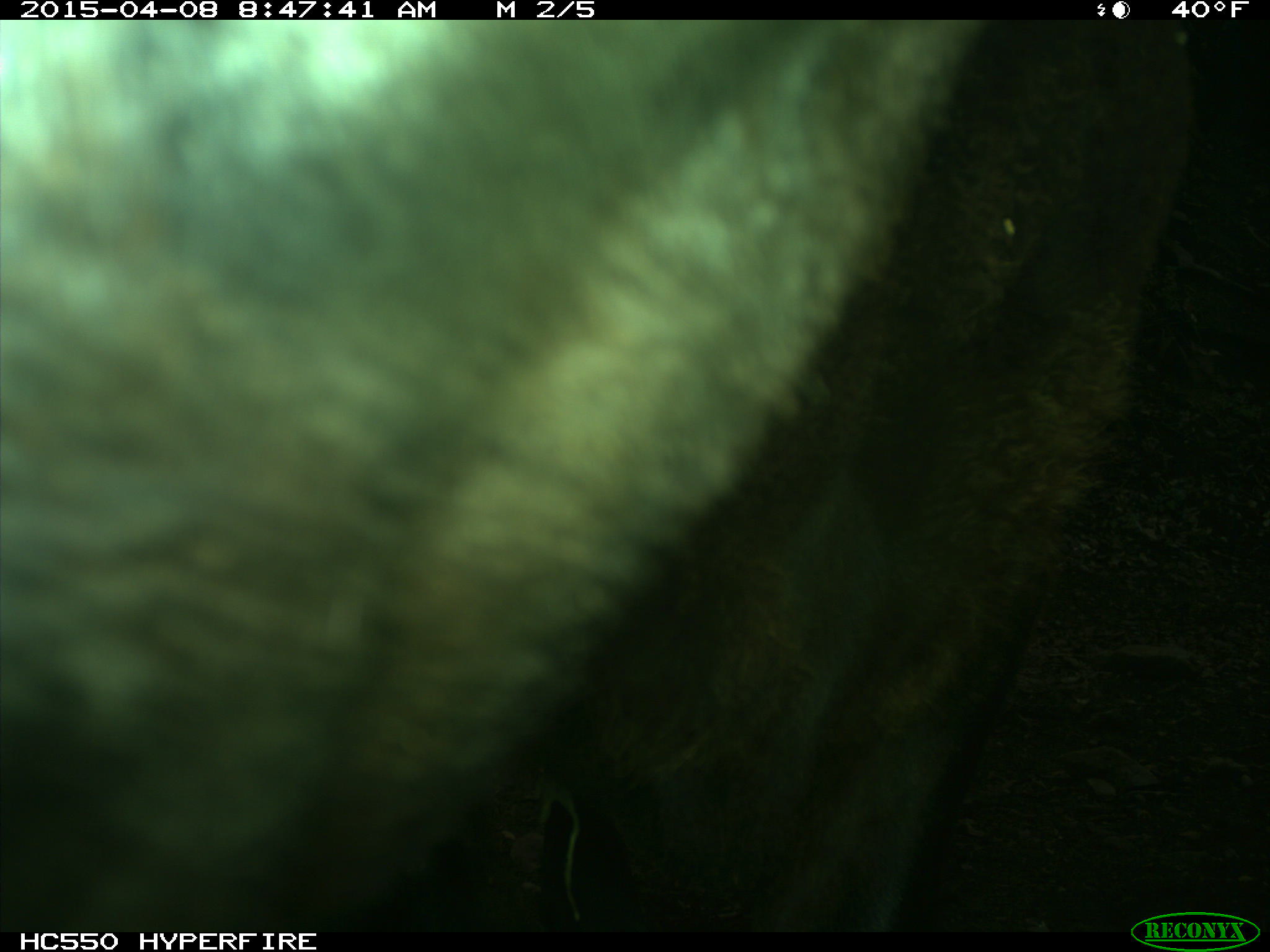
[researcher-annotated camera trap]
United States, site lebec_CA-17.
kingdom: Animalia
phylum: Chordata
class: Mammalia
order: Artiodactyla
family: Bovidae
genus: Bos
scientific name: Bos taurus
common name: domestic cow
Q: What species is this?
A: Bos taurus (domestic cow).